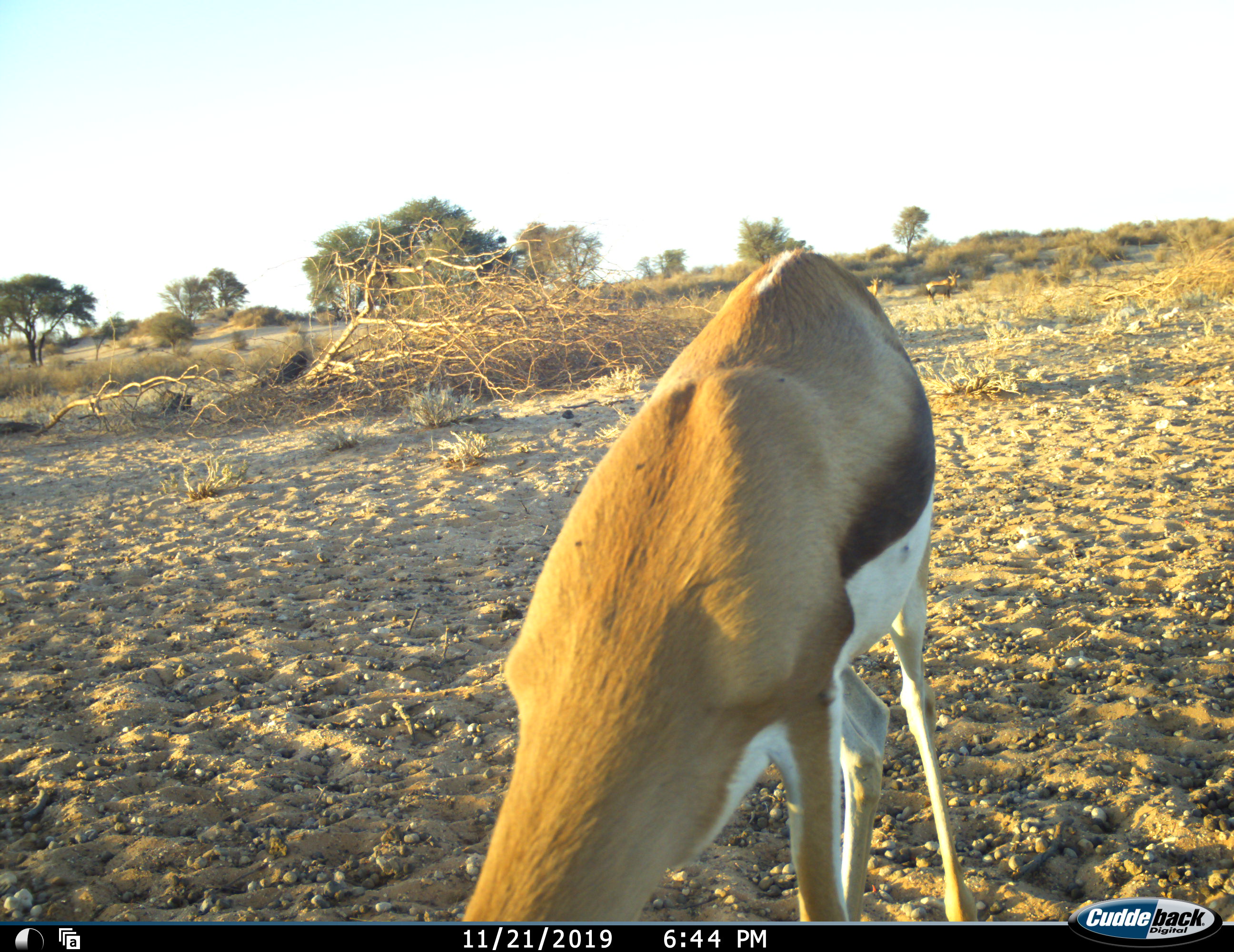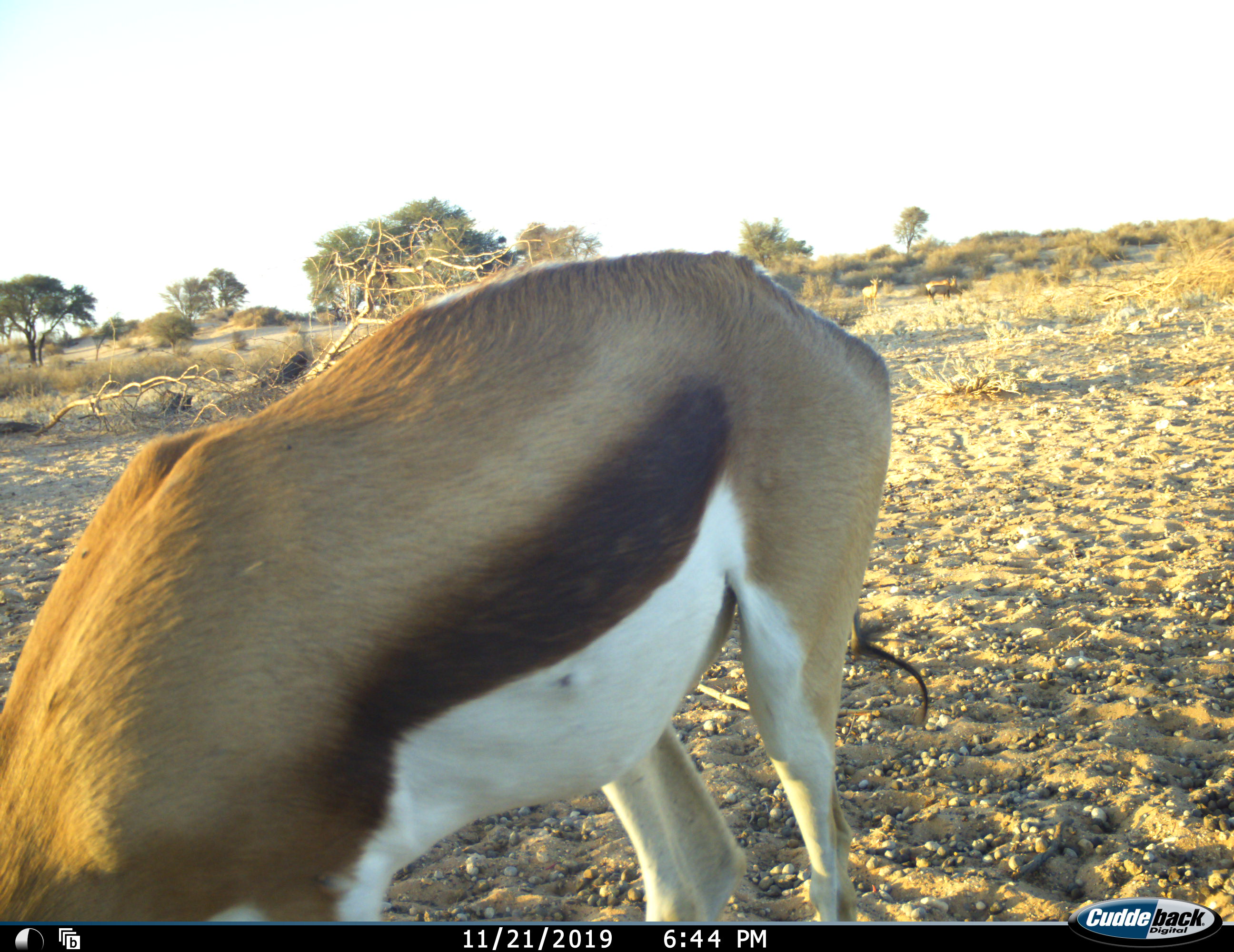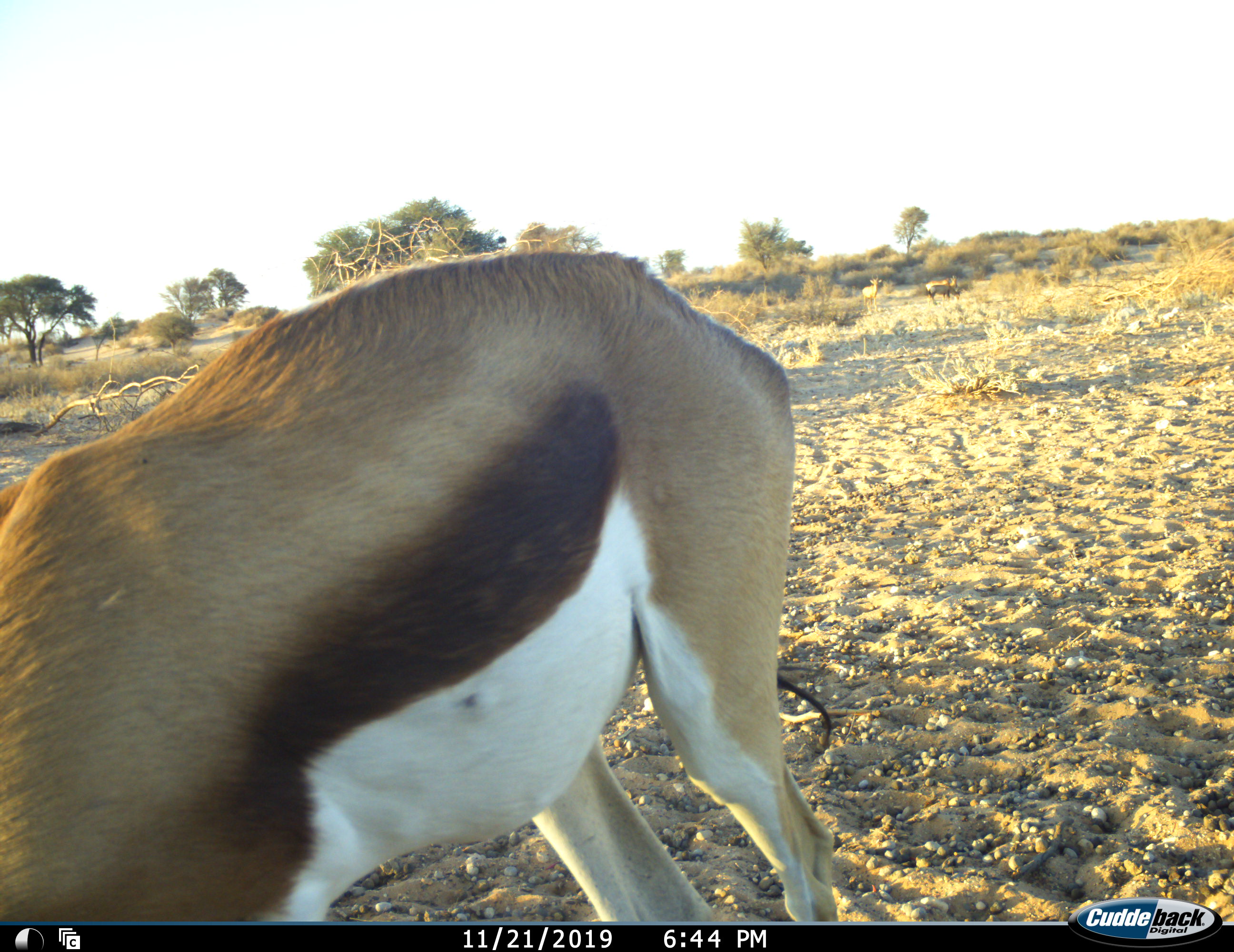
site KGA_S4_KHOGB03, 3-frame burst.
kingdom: Animalia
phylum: Chordata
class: Mammalia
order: Artiodactyla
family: Bovidae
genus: Antidorcas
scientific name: Antidorcas marsupialis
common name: springbok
Springbok (Antidorcas marsupialis), count 1. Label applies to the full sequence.